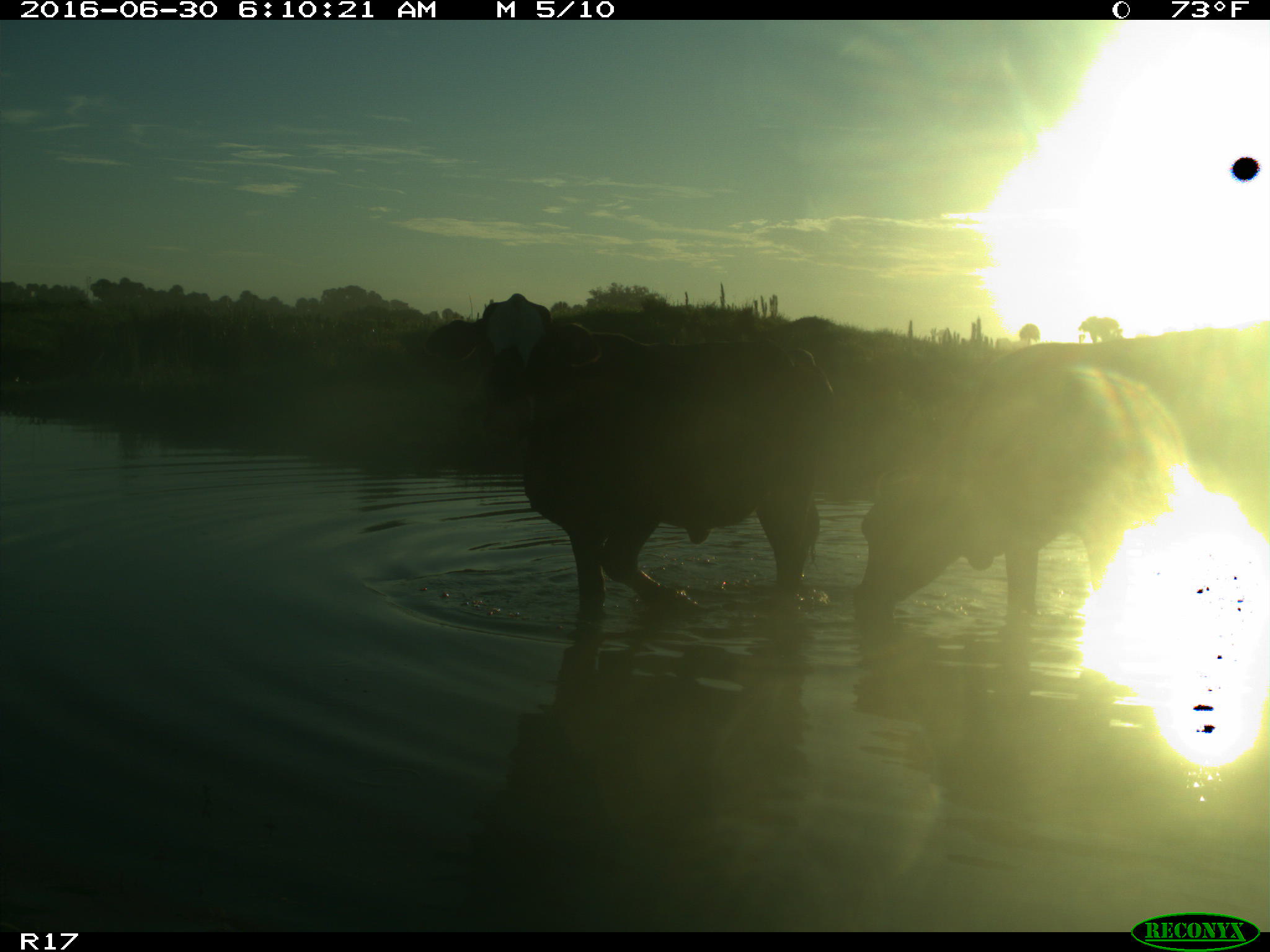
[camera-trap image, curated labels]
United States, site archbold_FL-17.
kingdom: Animalia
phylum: Chordata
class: Mammalia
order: Artiodactyla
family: Bovidae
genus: Bos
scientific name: Bos taurus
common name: domestic cow